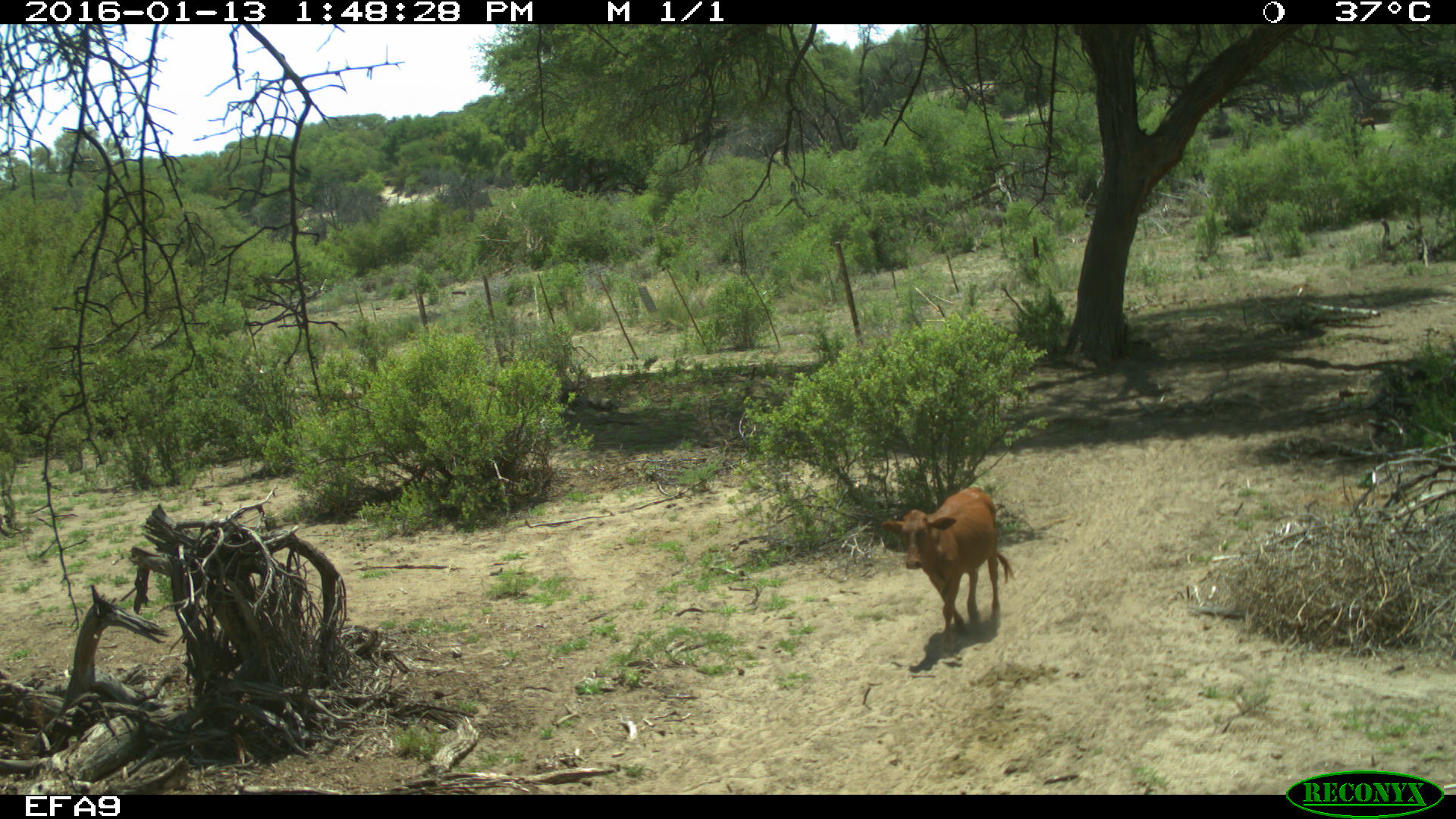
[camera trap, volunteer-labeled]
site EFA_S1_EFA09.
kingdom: Animalia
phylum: Chordata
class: Mammalia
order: Artiodactyla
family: Bovidae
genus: Bos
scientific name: Bos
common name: cattle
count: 1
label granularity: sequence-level